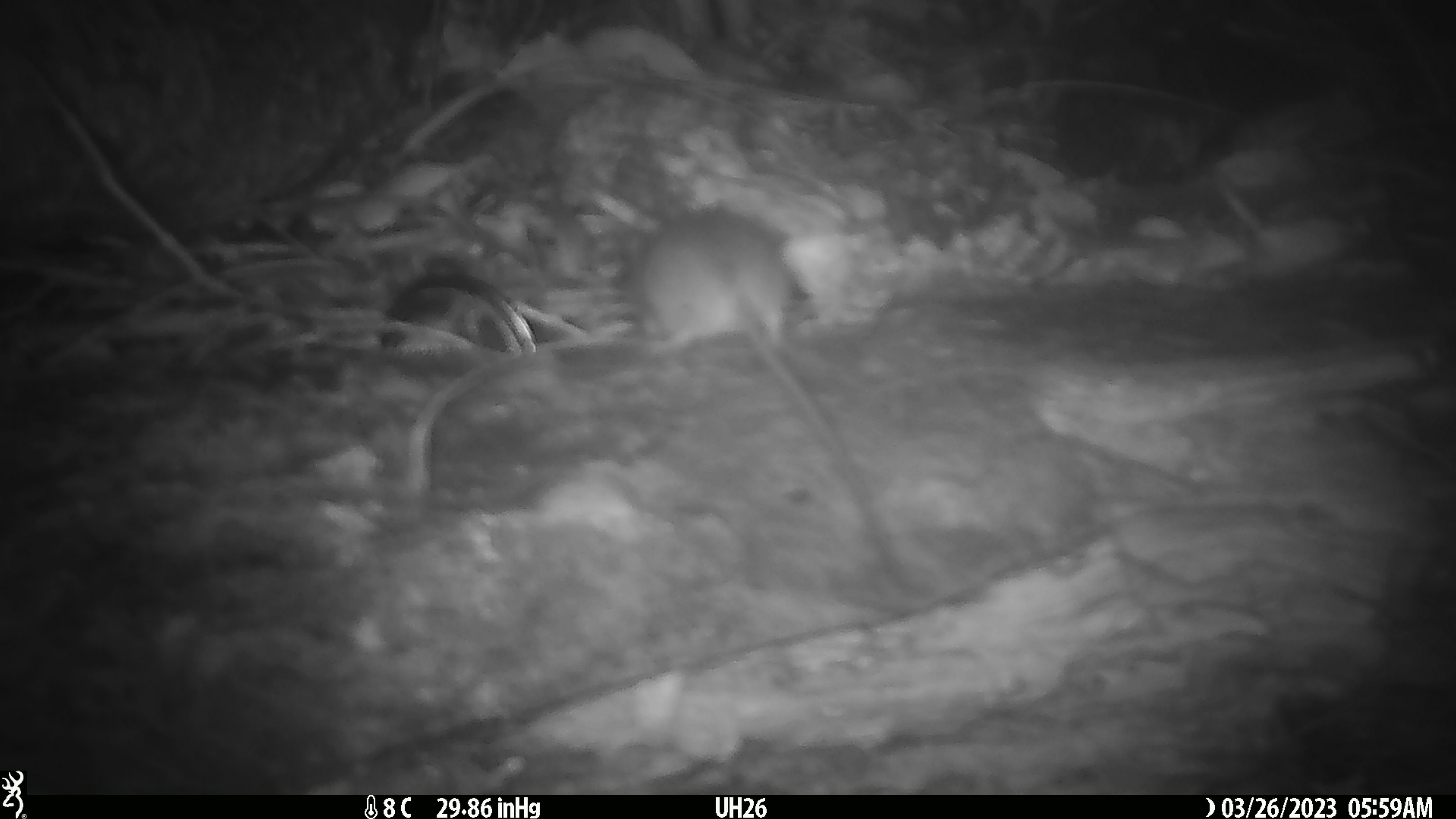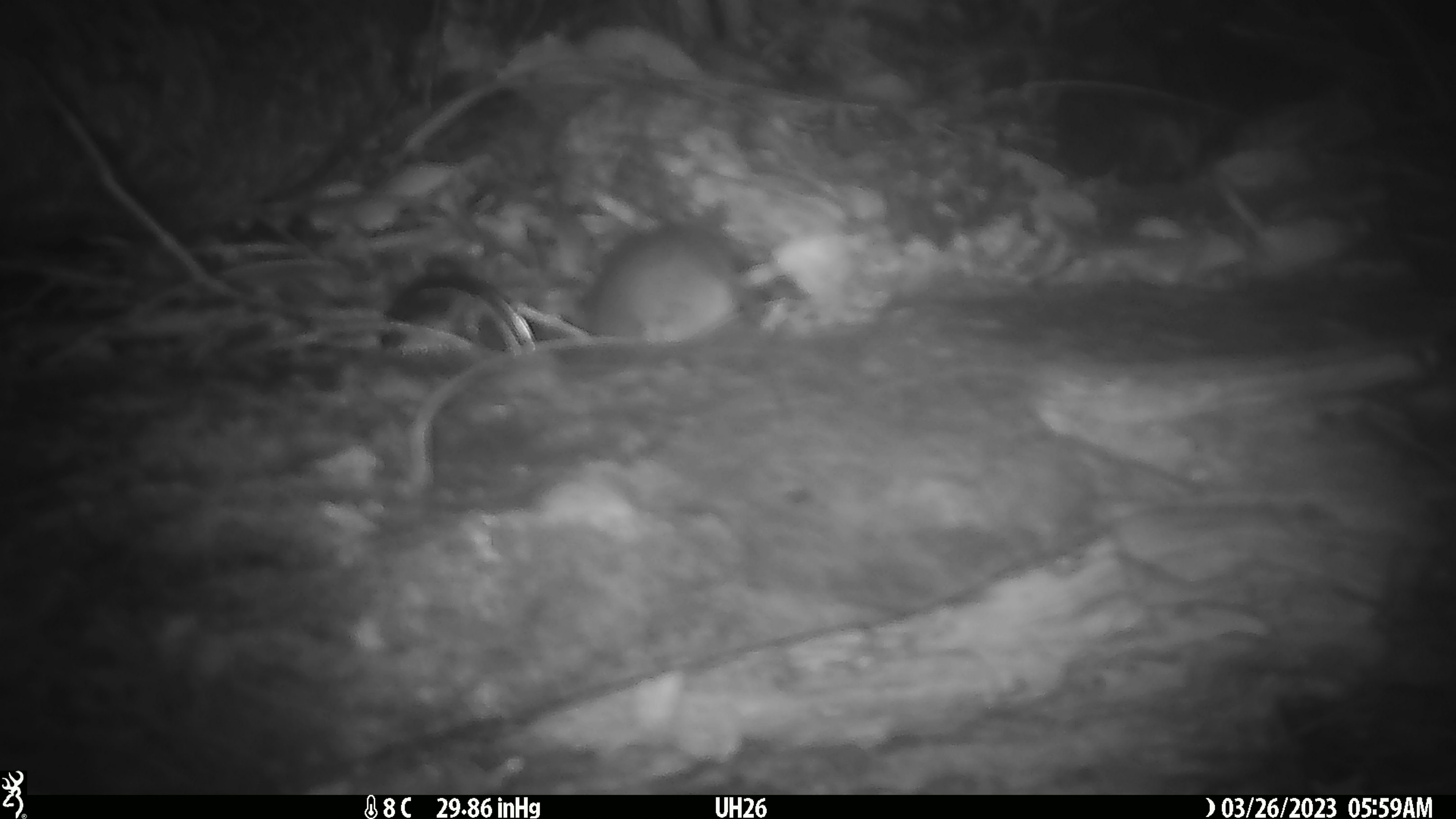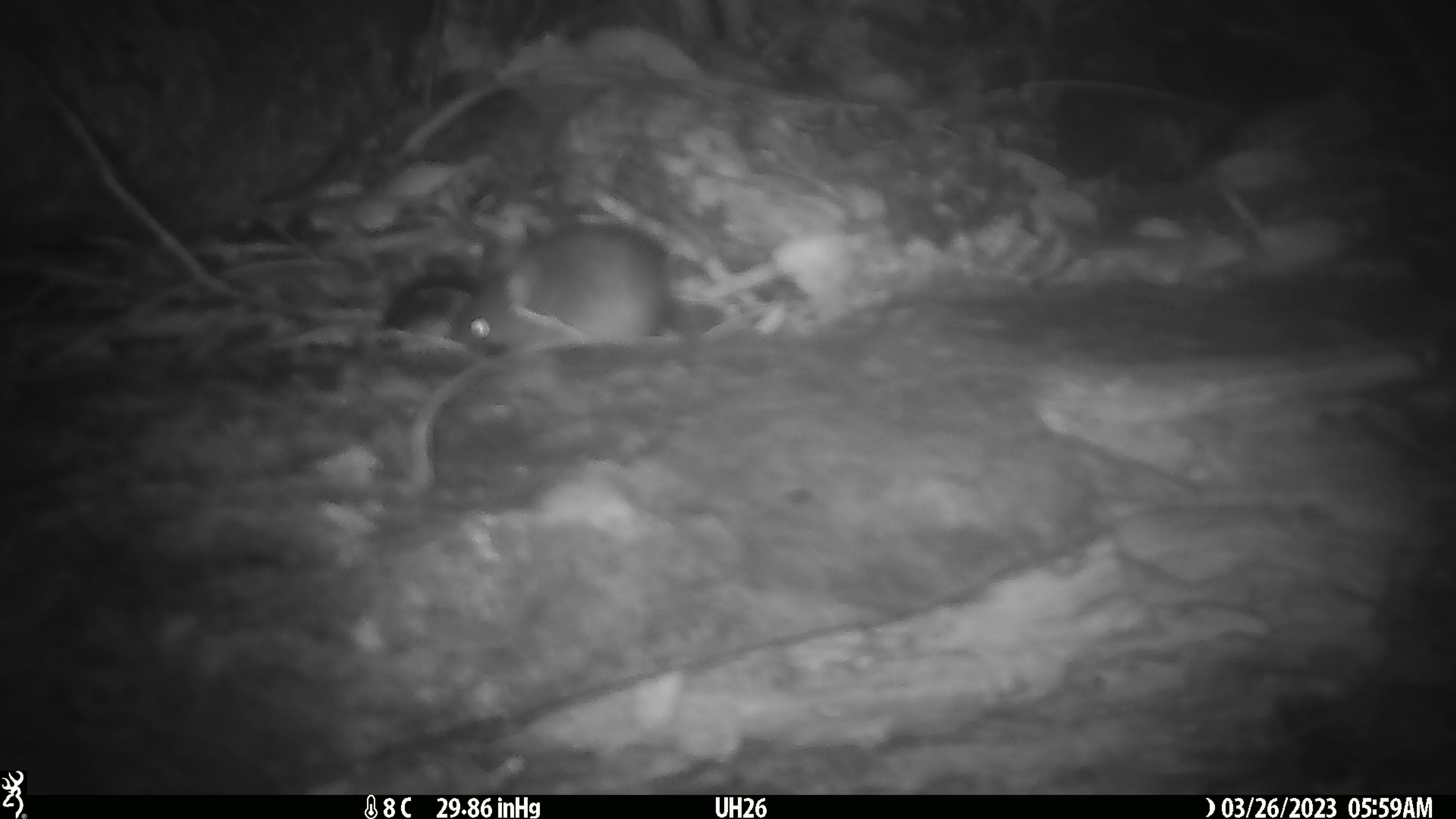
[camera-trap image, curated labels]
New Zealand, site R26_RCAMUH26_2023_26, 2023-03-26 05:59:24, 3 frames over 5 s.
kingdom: Animalia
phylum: Chordata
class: Mammalia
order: Rodentia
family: Muridae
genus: Mus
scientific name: Mus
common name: mouse